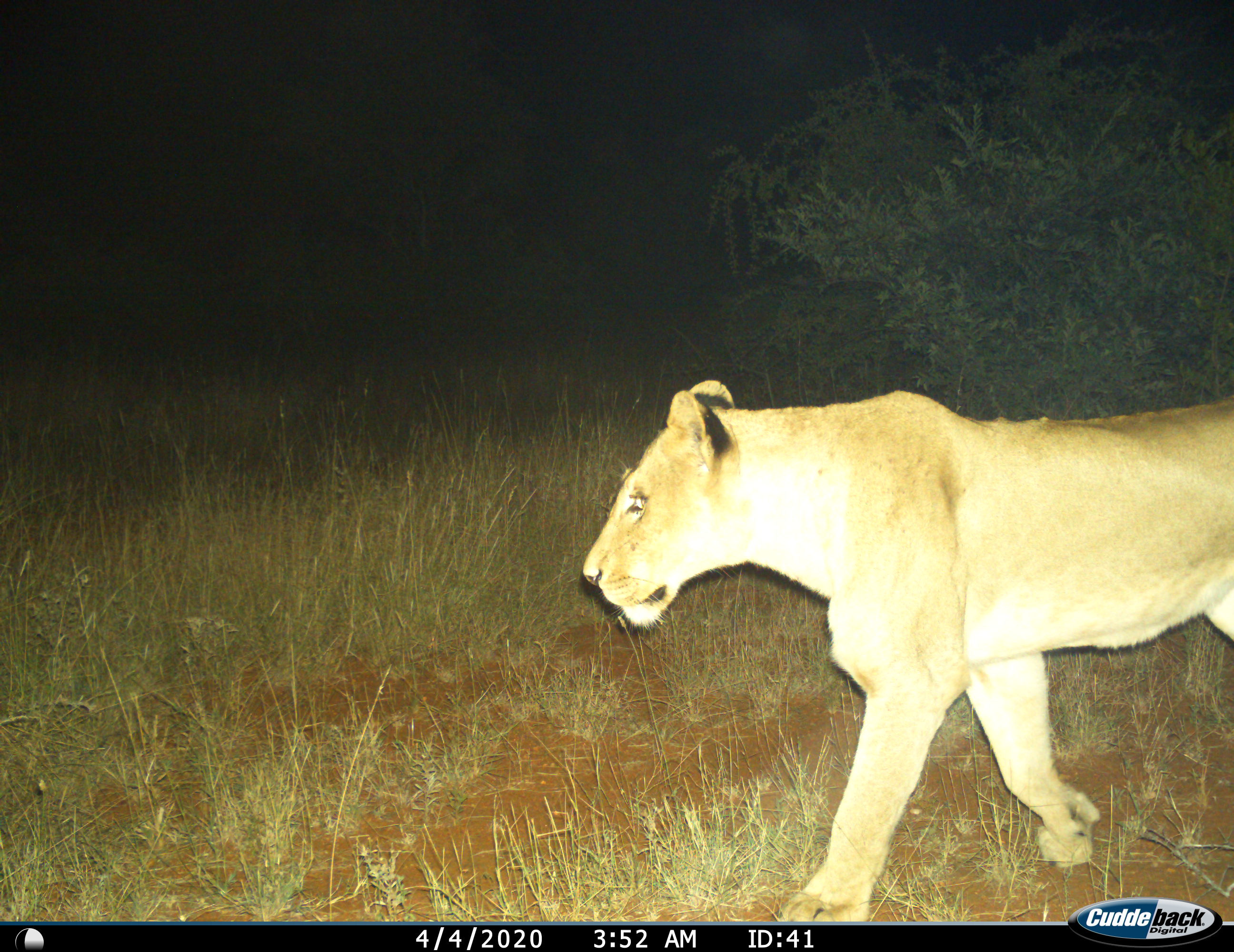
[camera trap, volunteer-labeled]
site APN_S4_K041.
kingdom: Animalia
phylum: Chordata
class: Mammalia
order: Carnivora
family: Felidae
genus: Panthera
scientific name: Panthera leo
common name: lion female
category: lionfemale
Lionfemale (lion female) (Panthera leo), count 1. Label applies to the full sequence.